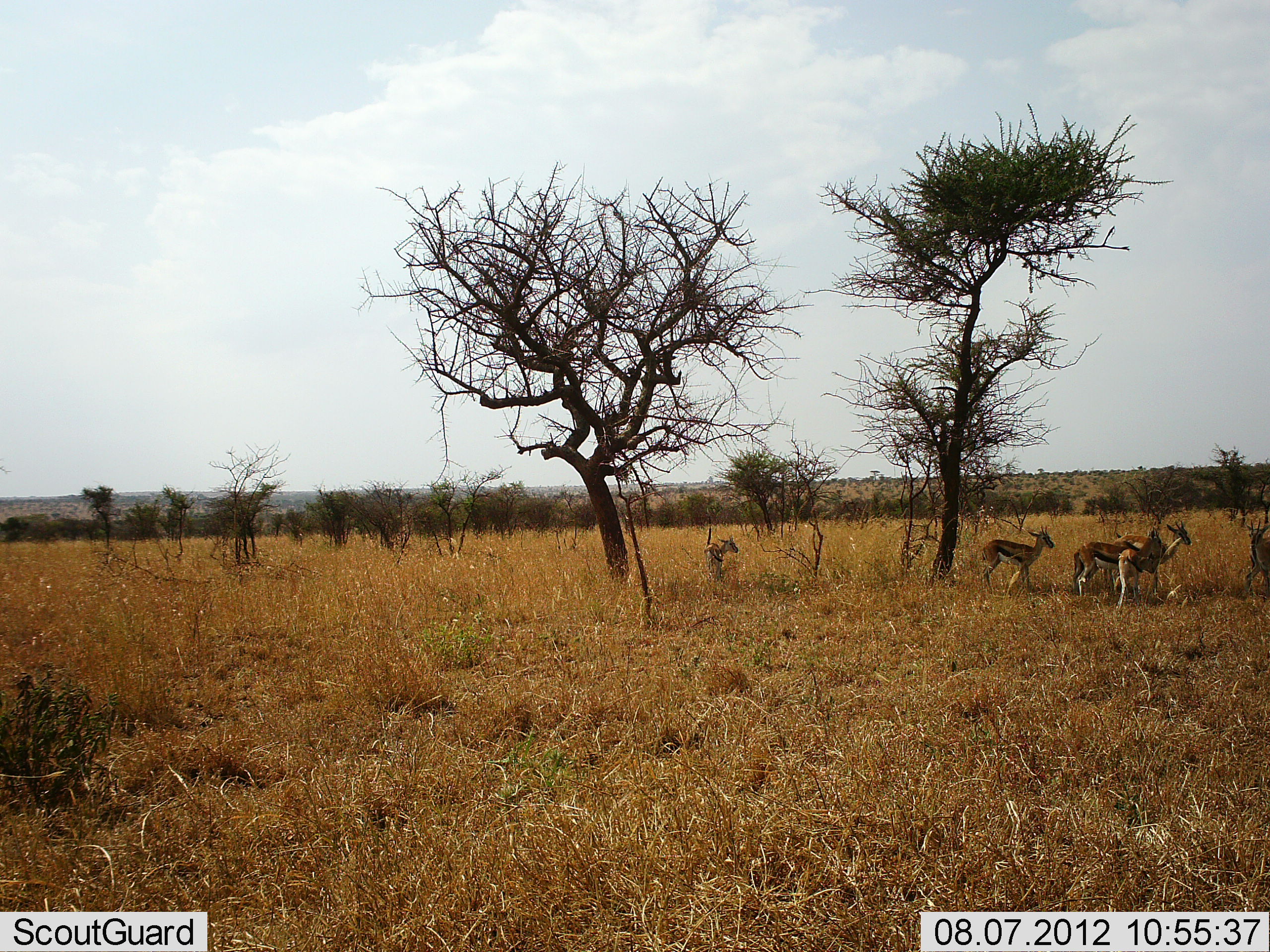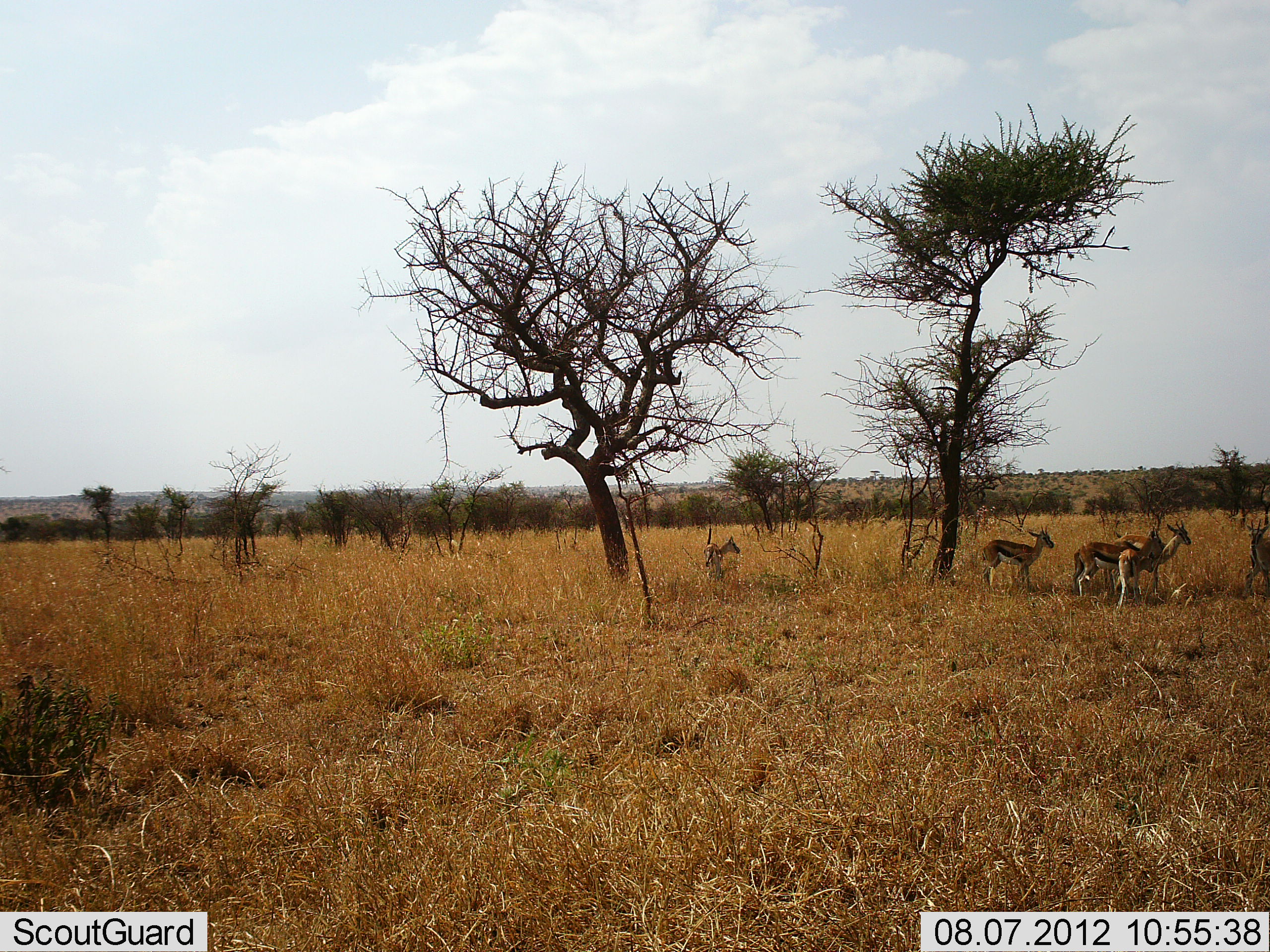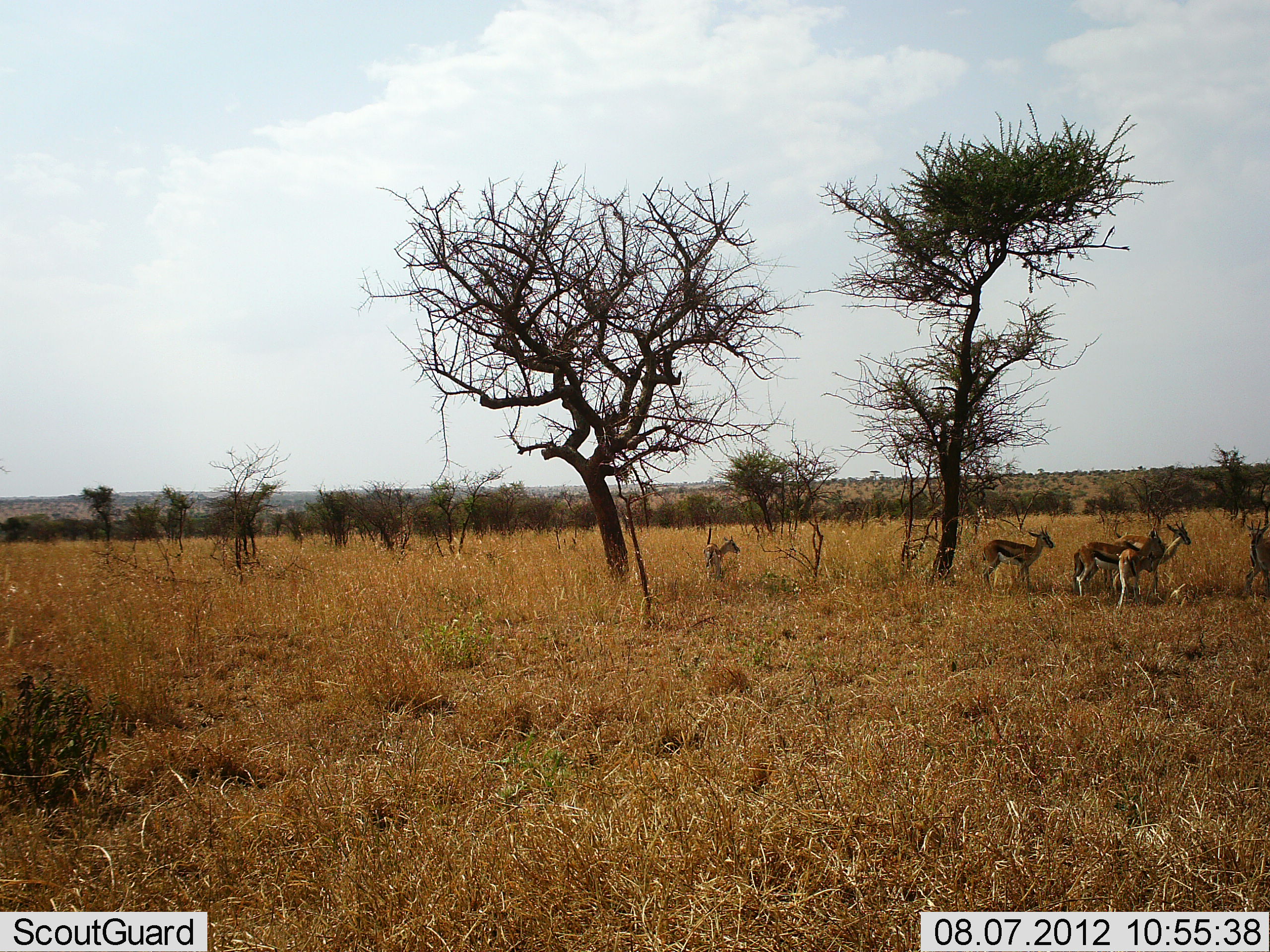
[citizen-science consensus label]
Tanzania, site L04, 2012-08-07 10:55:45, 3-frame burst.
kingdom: Animalia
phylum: Chordata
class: Mammalia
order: Artiodactyla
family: Bovidae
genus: Eudorcas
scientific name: Eudorcas thomsonii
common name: thomson's gazelle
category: gazellethomsons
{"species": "gazellethomsons (thomson's gazelle) (Eudorcas thomsonii)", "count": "6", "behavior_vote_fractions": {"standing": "100%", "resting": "0%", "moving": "0%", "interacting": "0%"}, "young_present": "10%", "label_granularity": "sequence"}